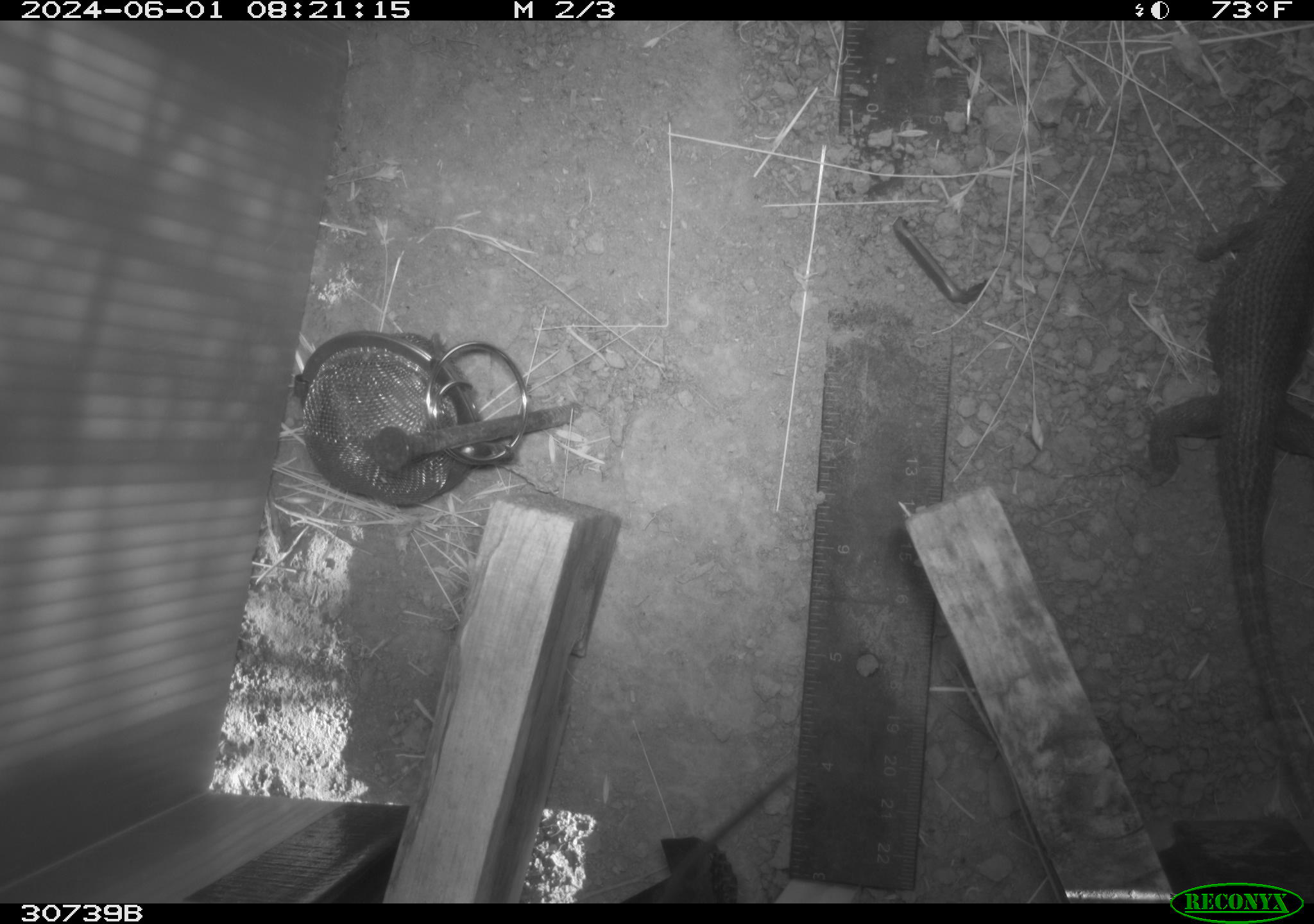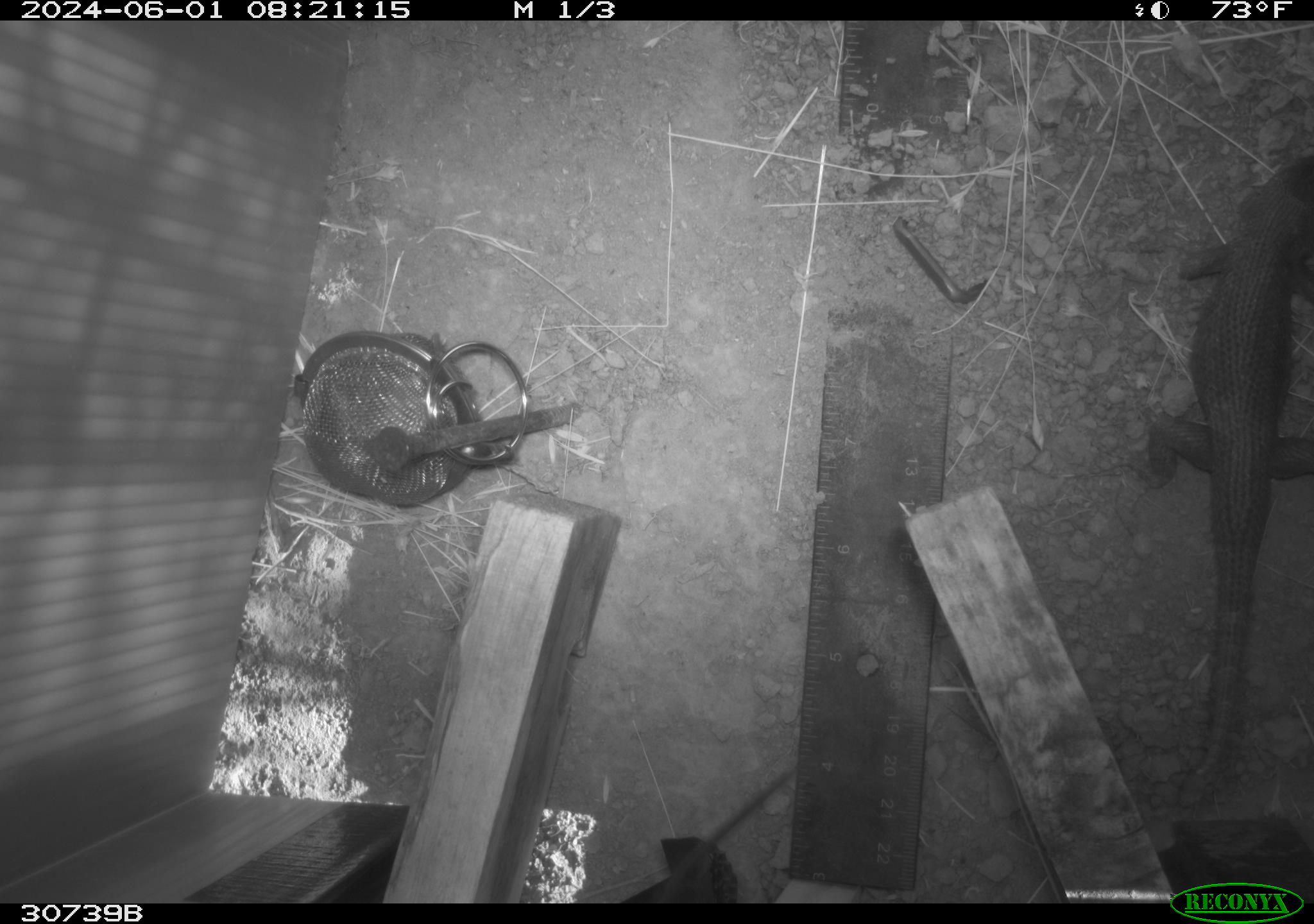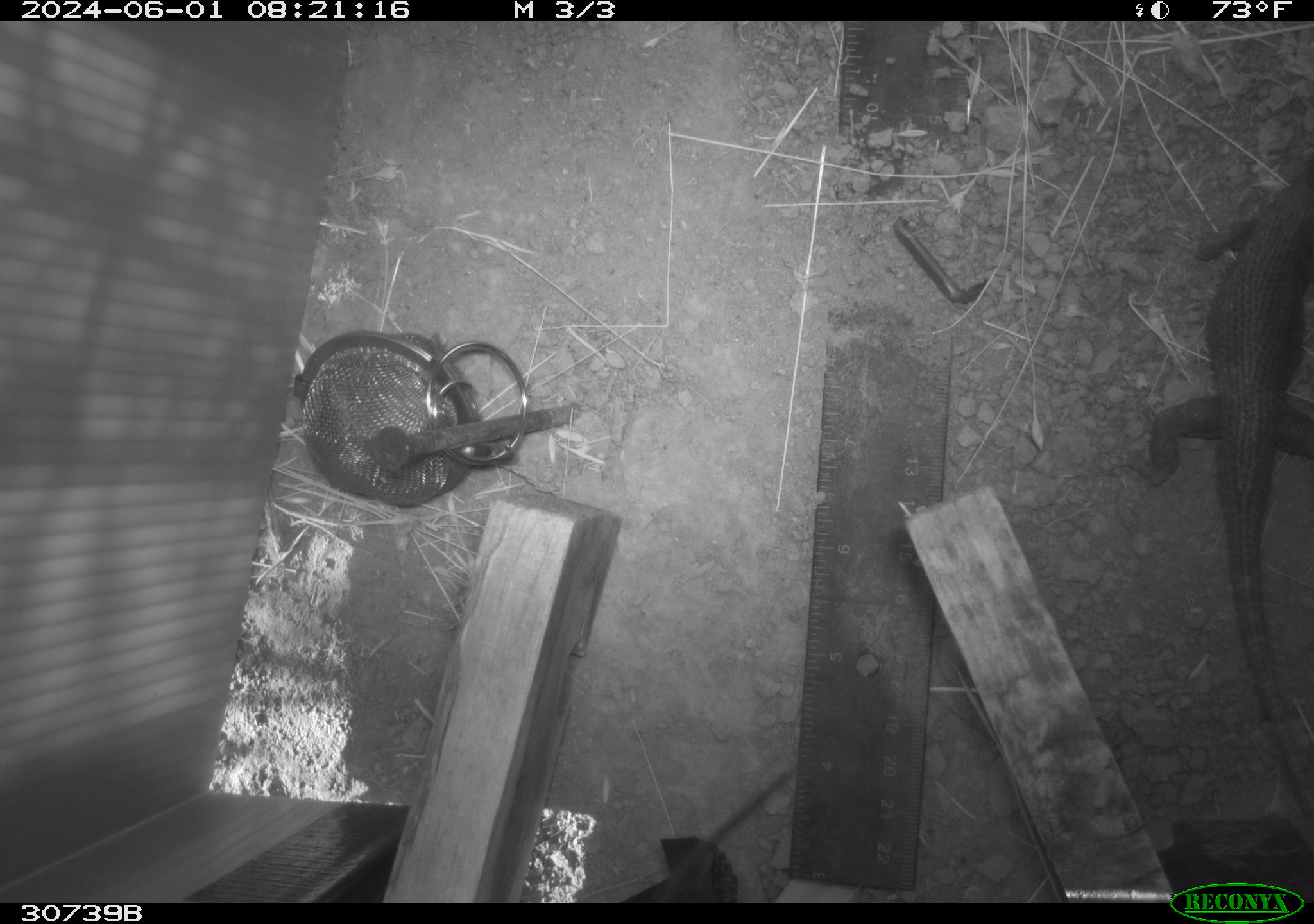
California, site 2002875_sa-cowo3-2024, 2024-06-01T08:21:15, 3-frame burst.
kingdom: Animalia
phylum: Chordata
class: Reptilia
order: Squamata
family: Phrynosomatidae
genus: Sceloporus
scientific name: Sceloporus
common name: spiny lizards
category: sceloporus species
Sceloporus species (spiny lizards) (Sceloporus).